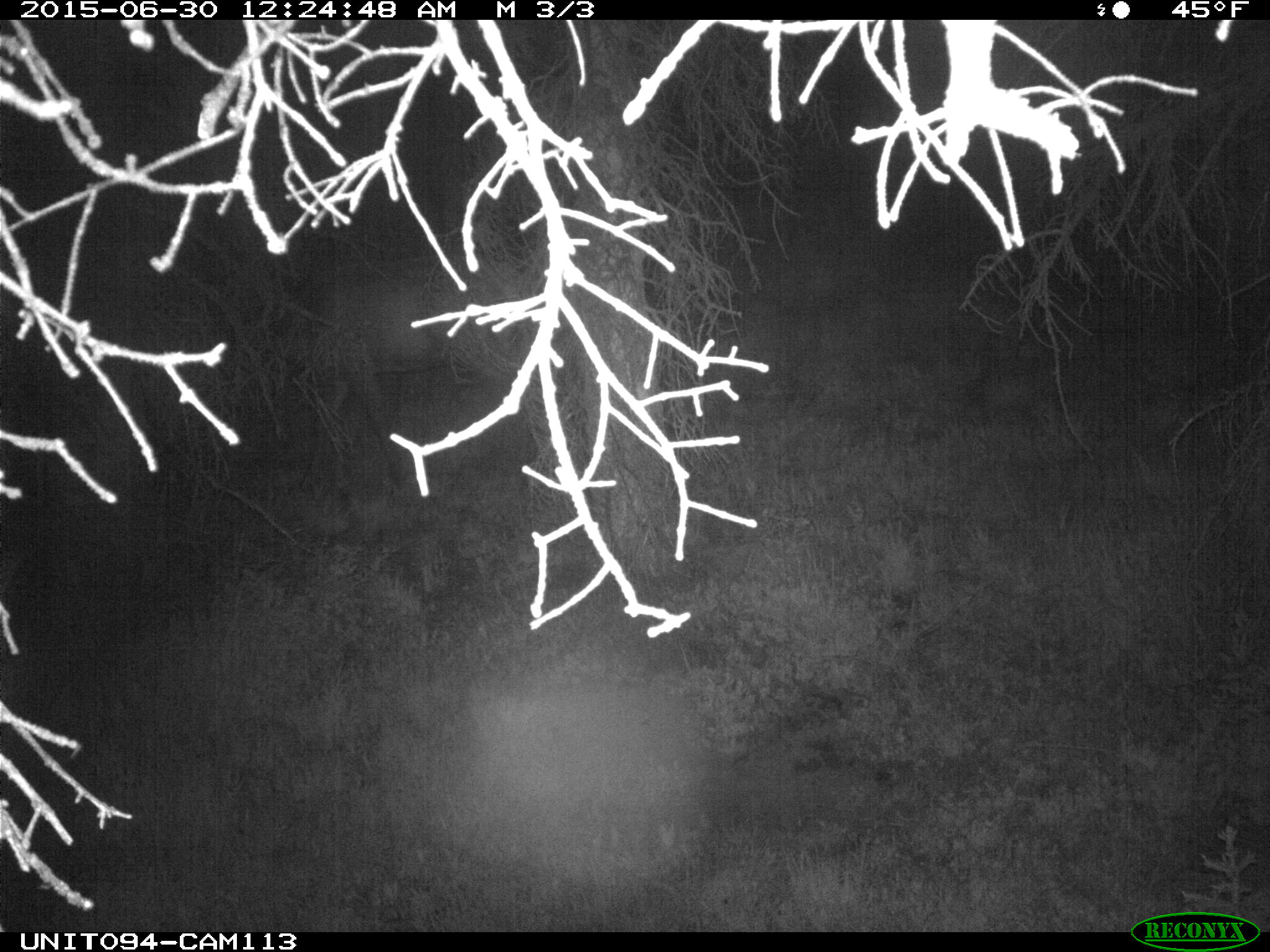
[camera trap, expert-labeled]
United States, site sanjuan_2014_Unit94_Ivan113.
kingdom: Animalia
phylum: Chordata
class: Mammalia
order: Artiodactyla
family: Cervidae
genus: Cervus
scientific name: Cervus elaphus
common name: red deer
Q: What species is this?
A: Cervus elaphus (red deer).